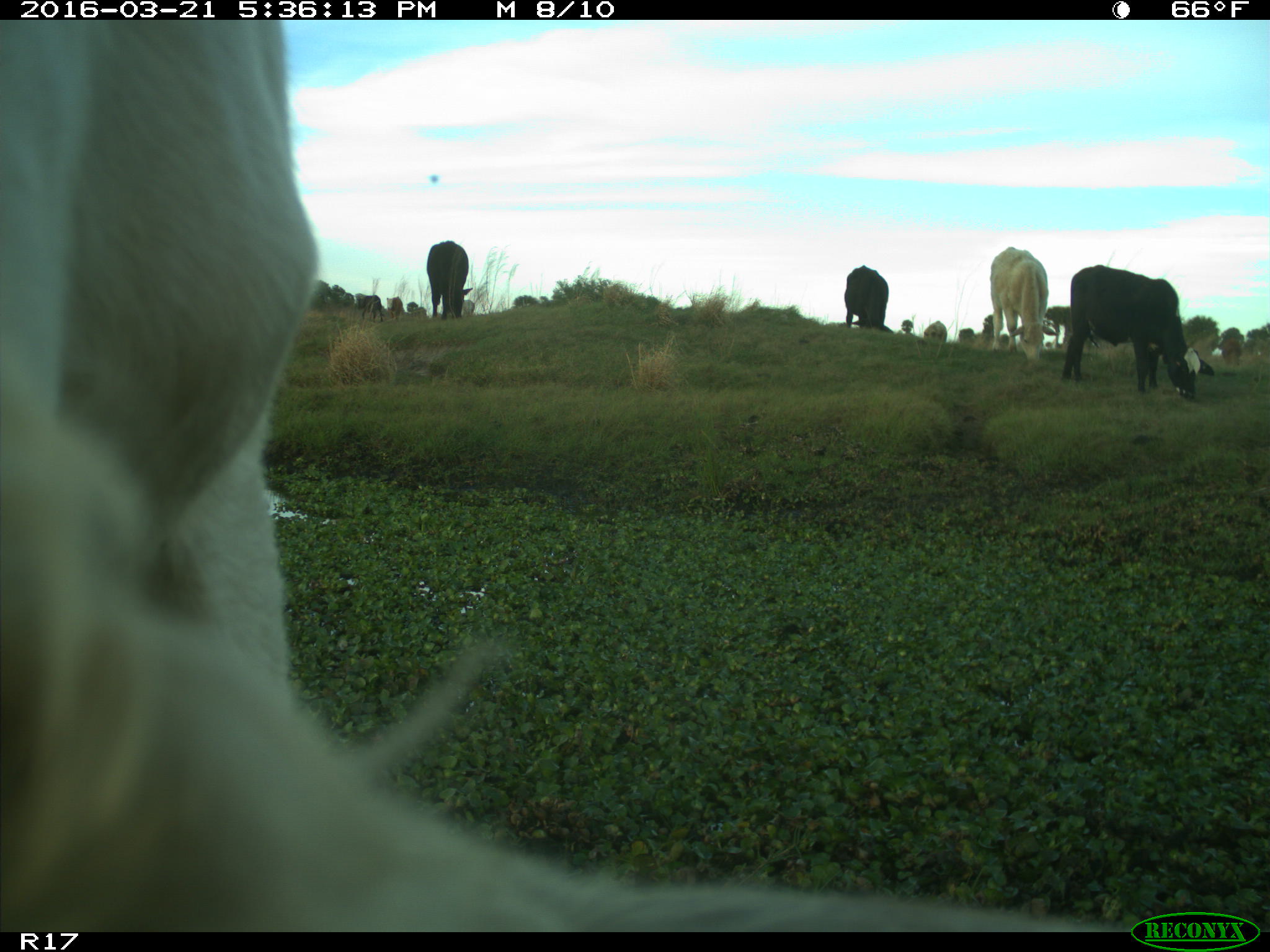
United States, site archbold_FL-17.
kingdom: Animalia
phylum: Chordata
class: Mammalia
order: Artiodactyla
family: Bovidae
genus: Bos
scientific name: Bos taurus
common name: domestic cow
Bos taurus (domestic cow).